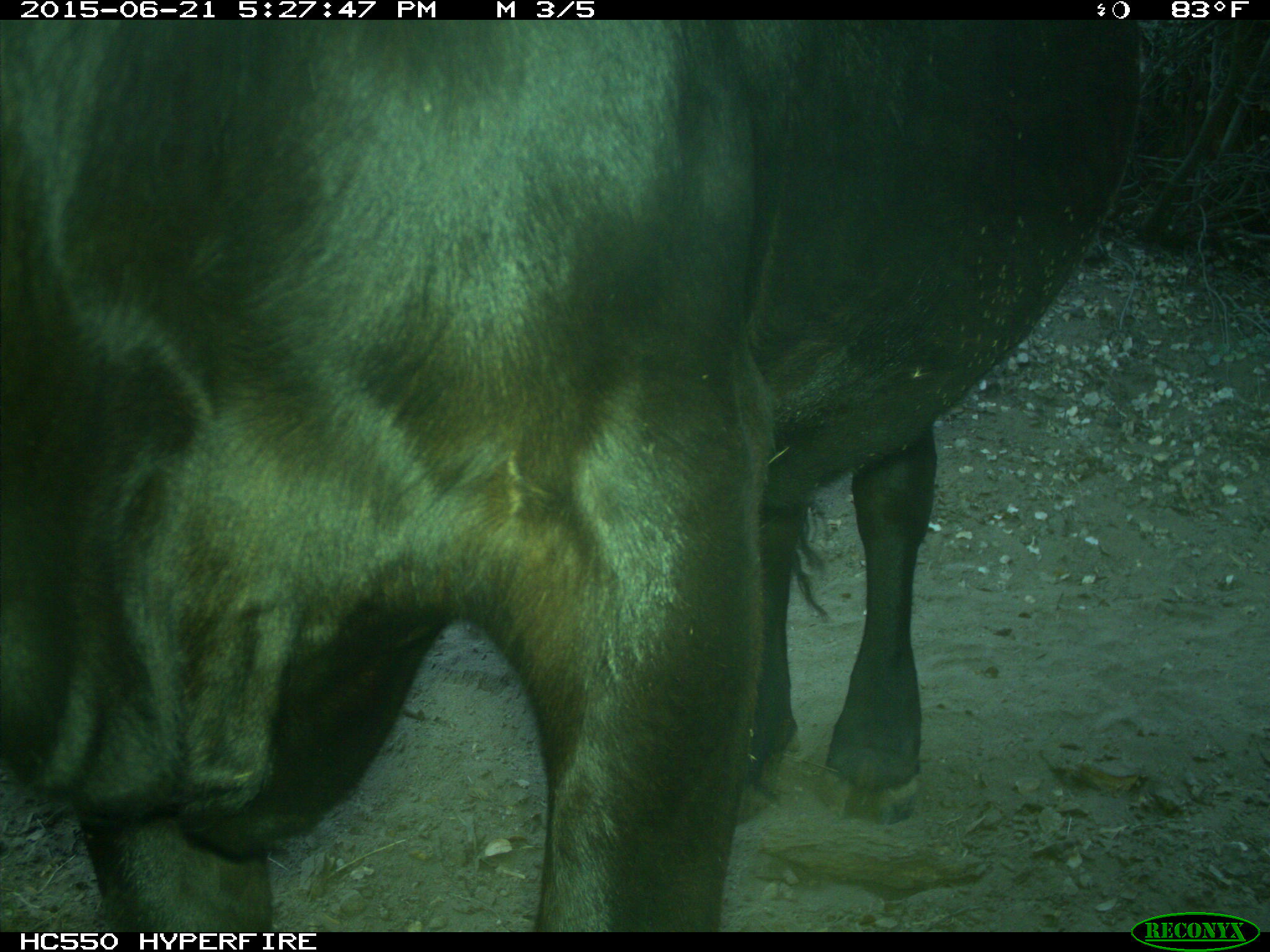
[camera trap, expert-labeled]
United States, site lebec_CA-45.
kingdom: Animalia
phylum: Chordata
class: Mammalia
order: Artiodactyla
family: Bovidae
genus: Bos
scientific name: Bos taurus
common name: domestic cow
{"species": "Bos taurus (domestic cow)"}